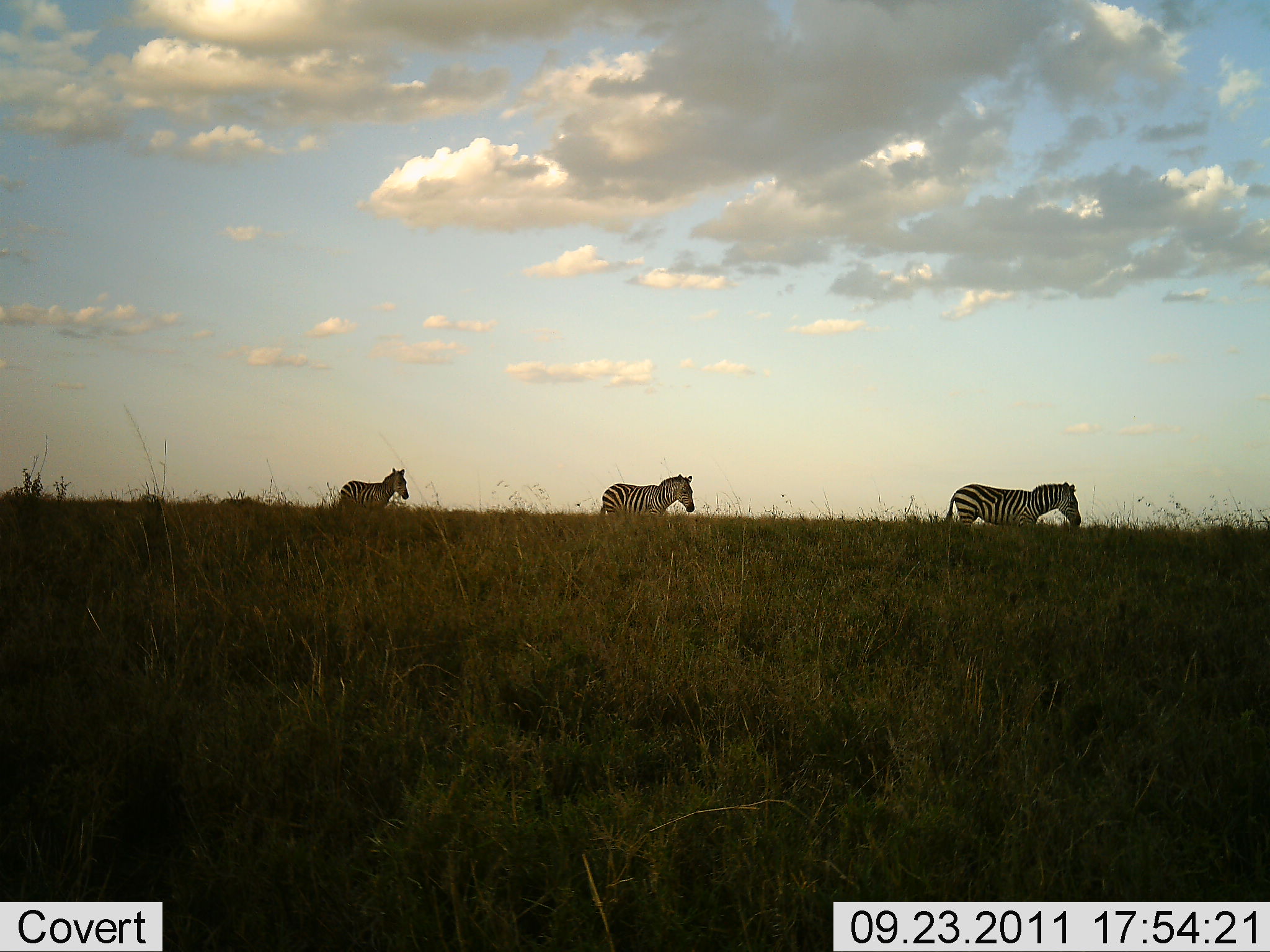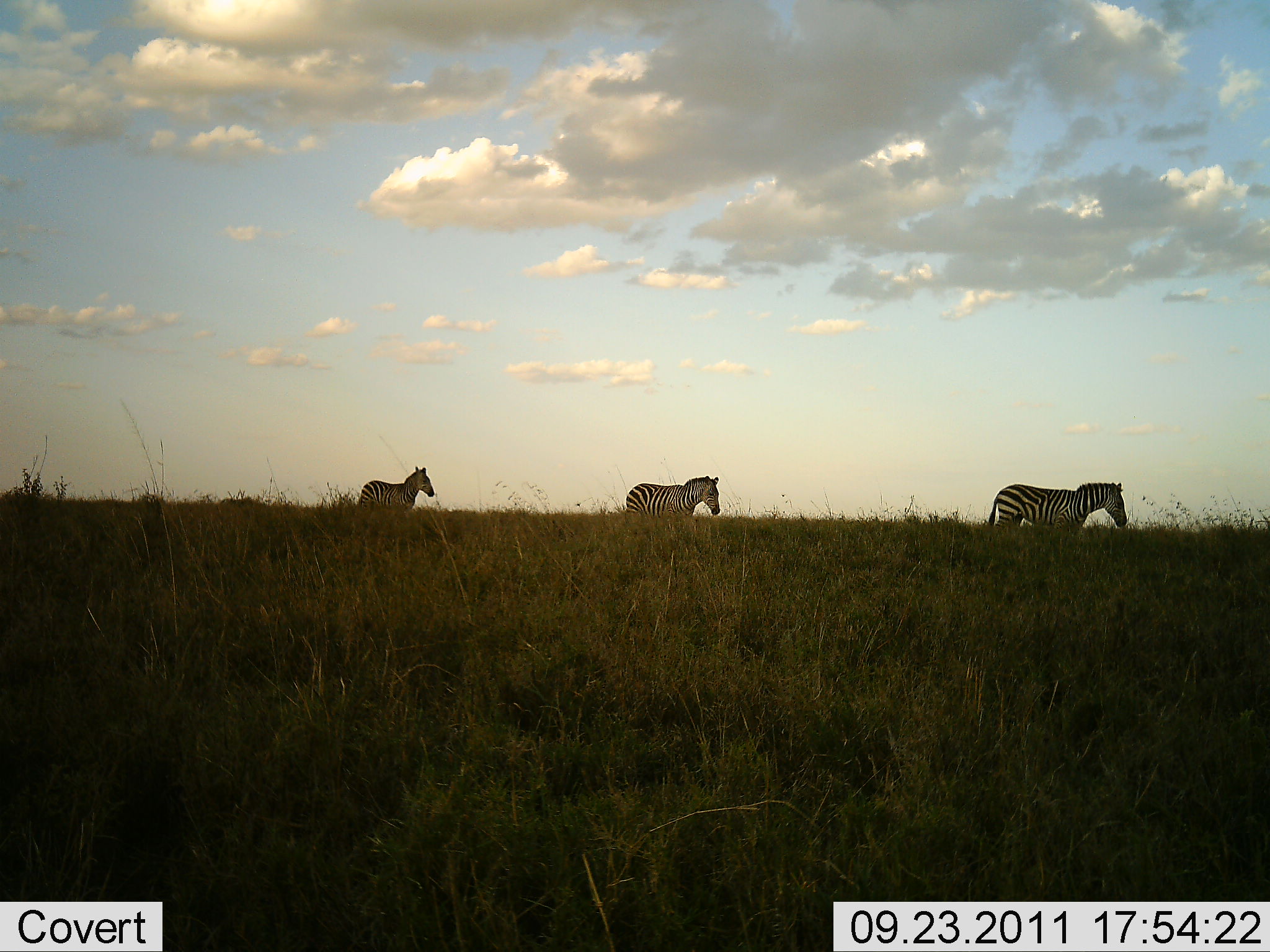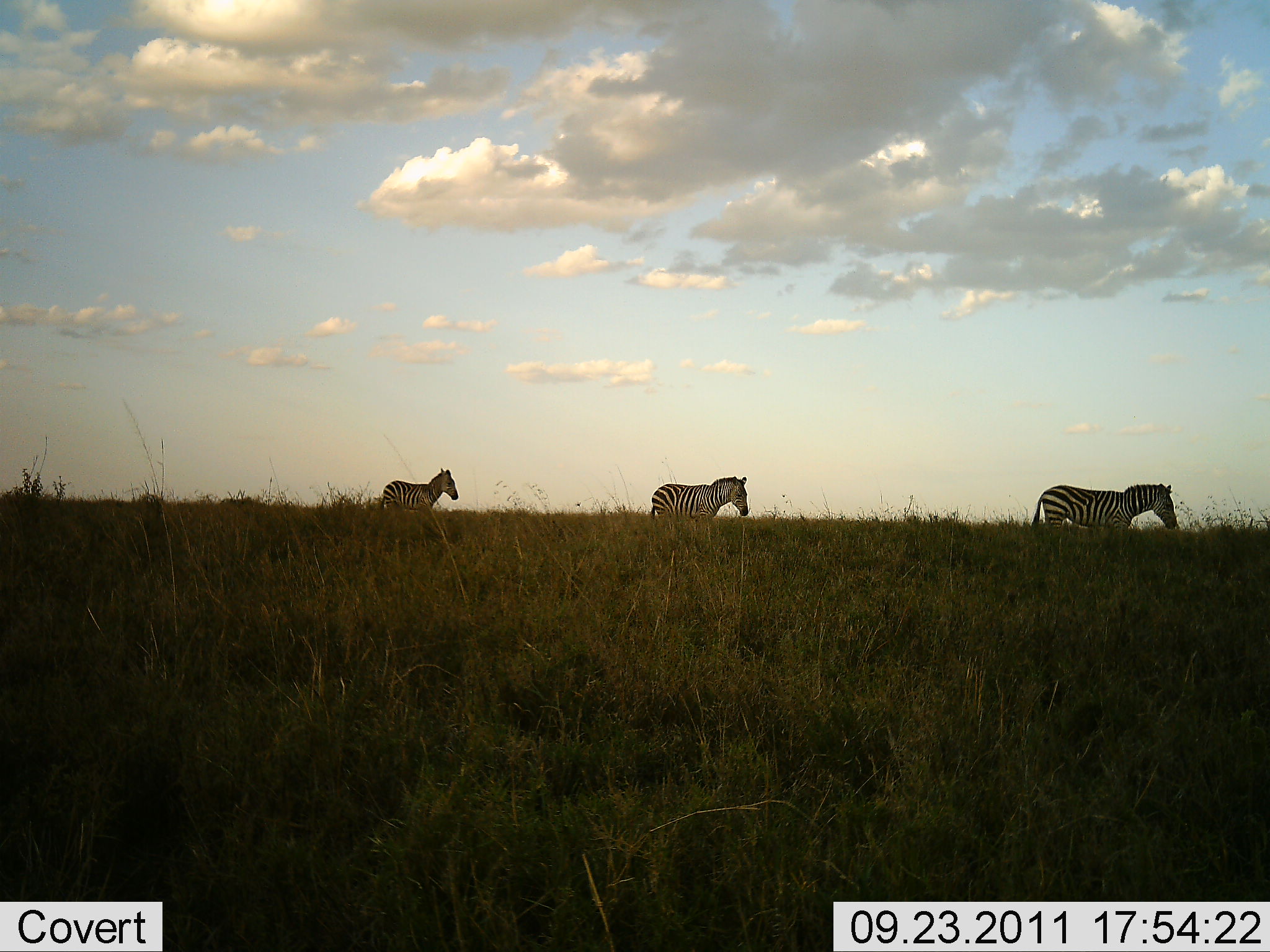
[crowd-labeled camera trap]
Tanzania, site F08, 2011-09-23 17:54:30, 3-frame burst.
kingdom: Animalia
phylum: Chordata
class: Mammalia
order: Perissodactyla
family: Equidae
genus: Equus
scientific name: Equus quagga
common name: plains zebra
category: zebra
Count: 3.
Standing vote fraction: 0%.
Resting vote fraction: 0%.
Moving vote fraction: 100%.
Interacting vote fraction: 0%.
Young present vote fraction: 0%.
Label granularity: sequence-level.